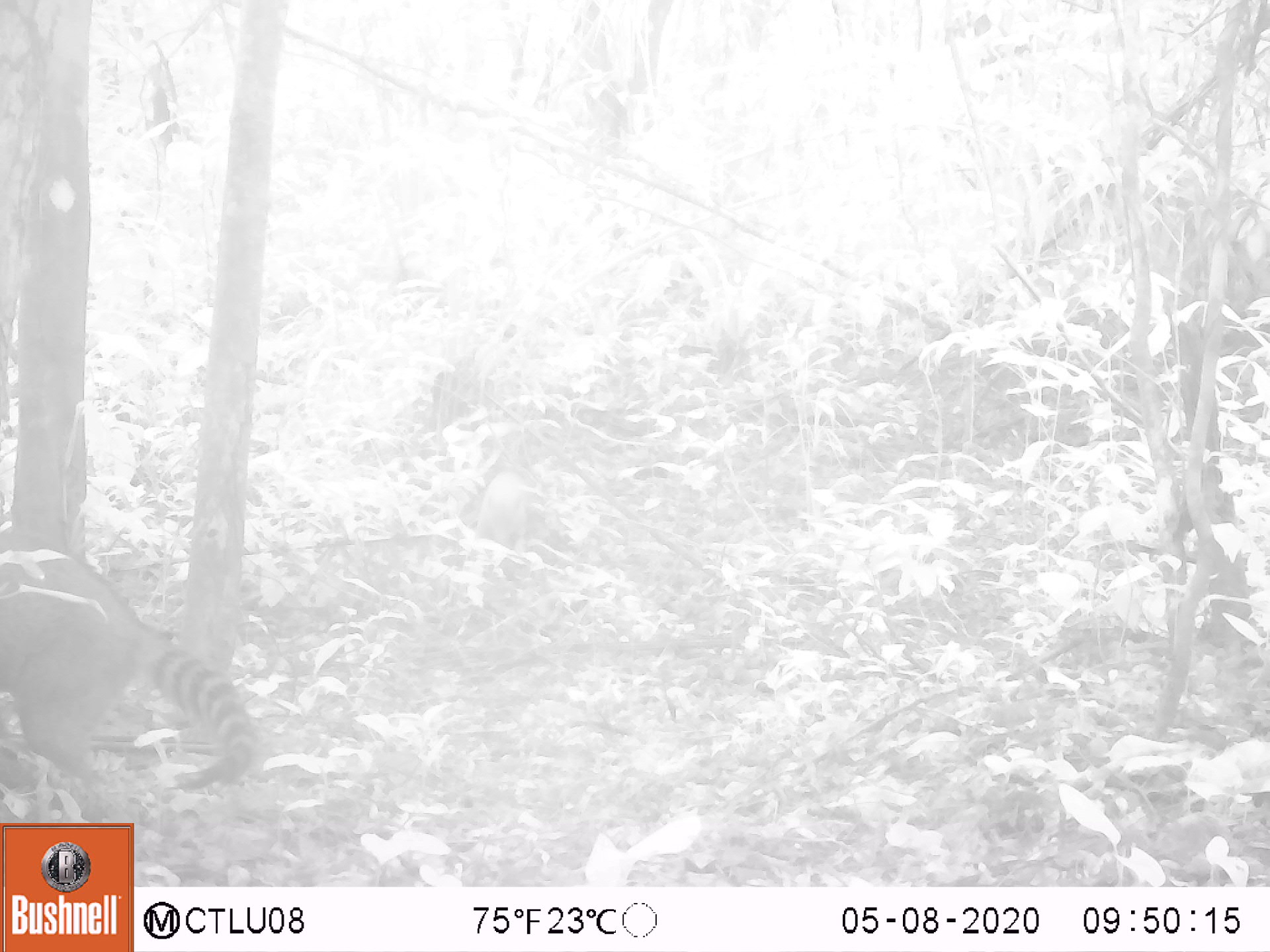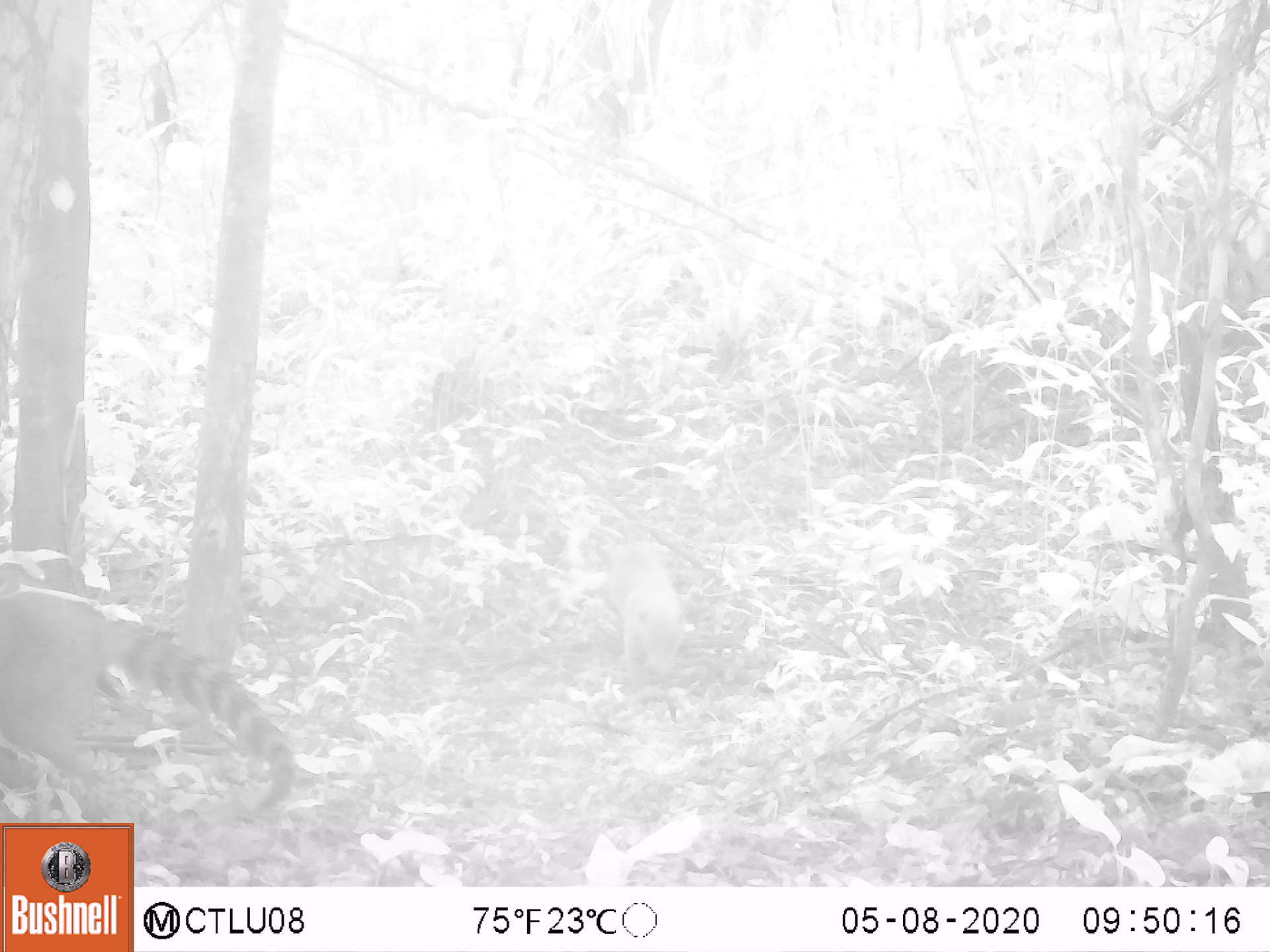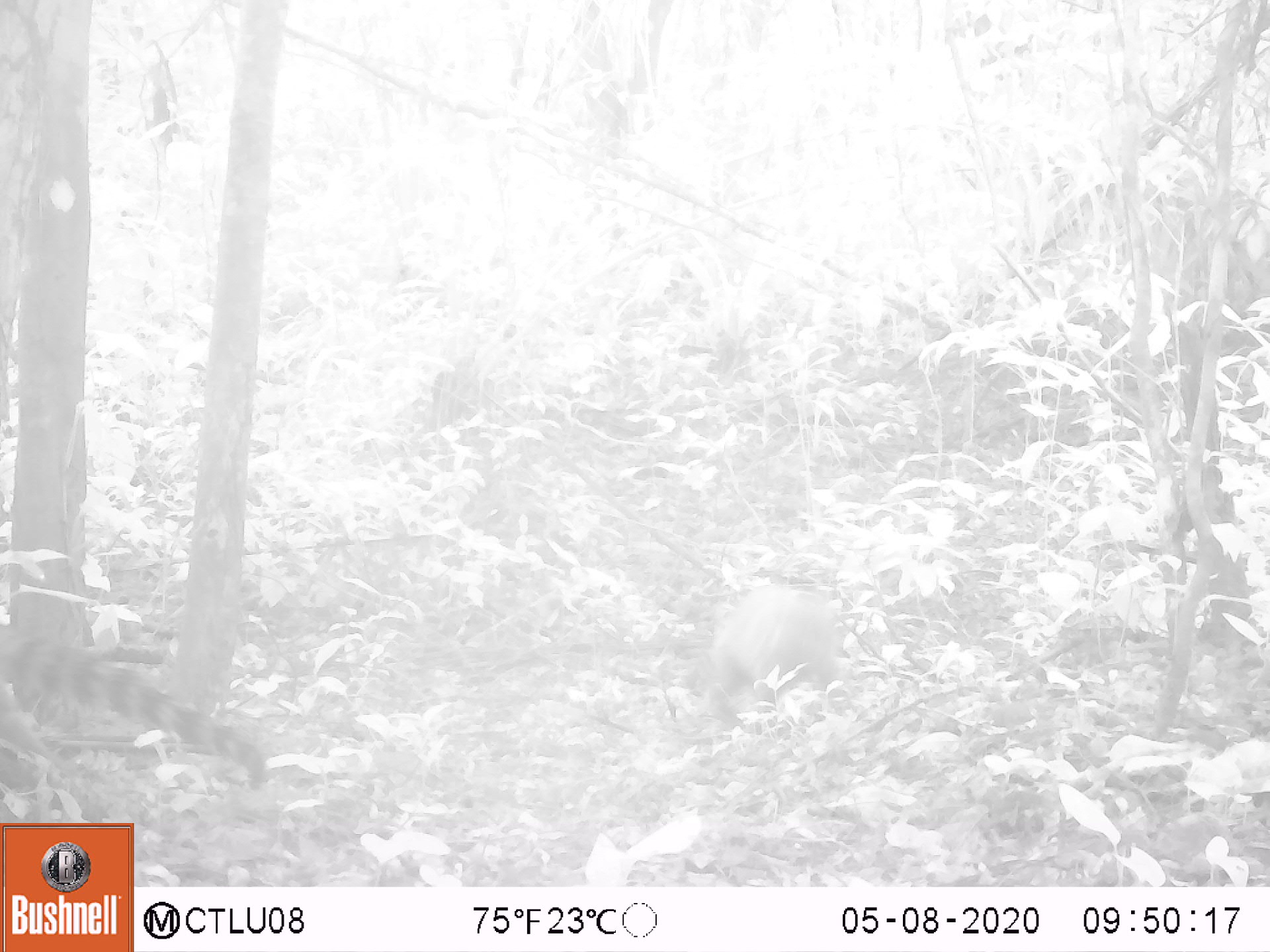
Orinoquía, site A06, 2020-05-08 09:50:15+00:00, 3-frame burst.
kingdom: Animalia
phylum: Chordata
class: Mammalia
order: Carnivora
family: Procyonidae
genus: Nasua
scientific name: Nasua nasua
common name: south american coati